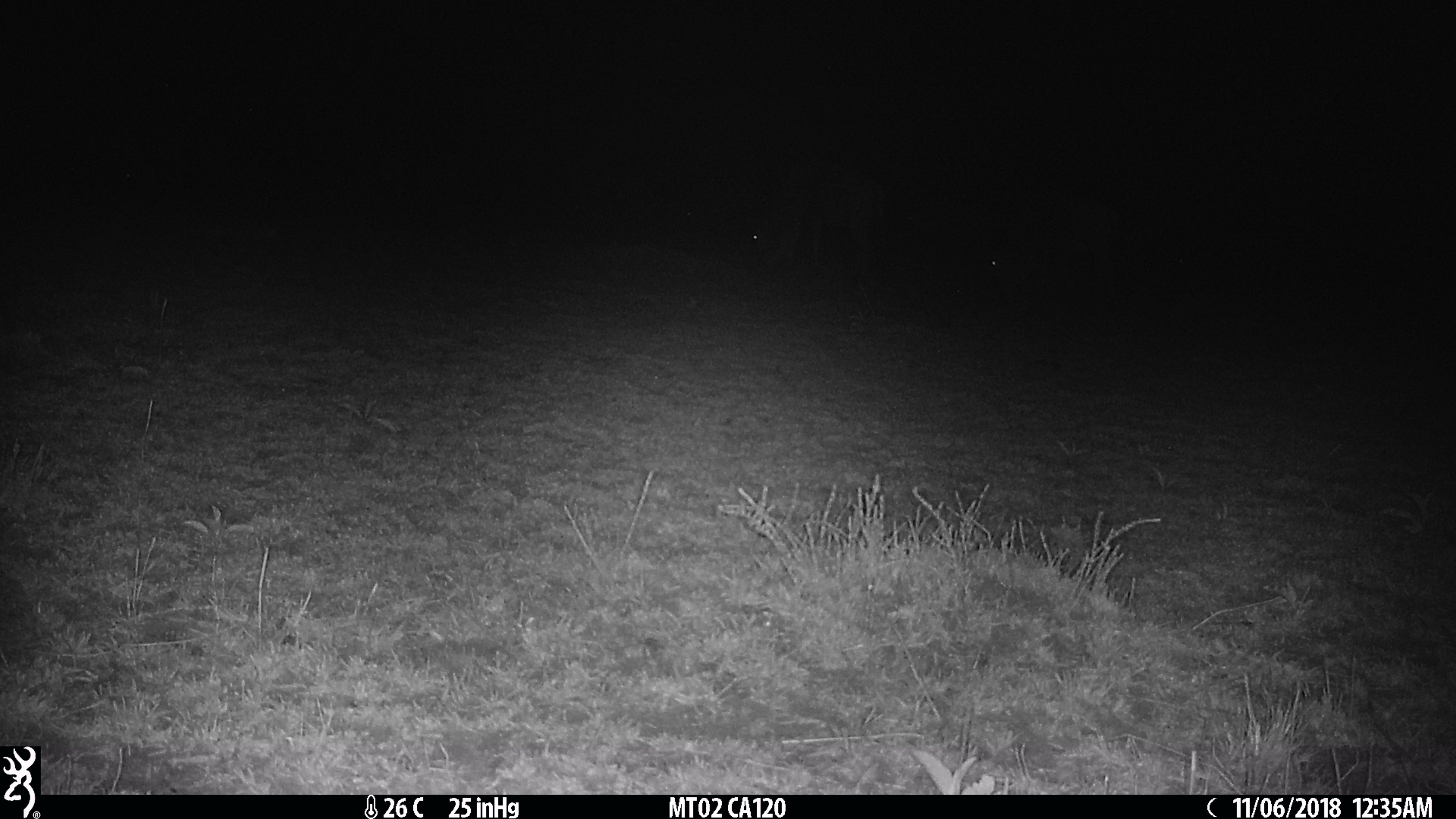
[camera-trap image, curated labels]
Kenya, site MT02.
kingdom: Animalia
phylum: Chordata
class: Mammalia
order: Artiodactyla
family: Bovidae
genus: Connochaetes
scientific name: Connochaetes taurinus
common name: blue wildebeest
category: wildebeest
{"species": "wildebeest (blue wildebeest) (Connochaetes taurinus)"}